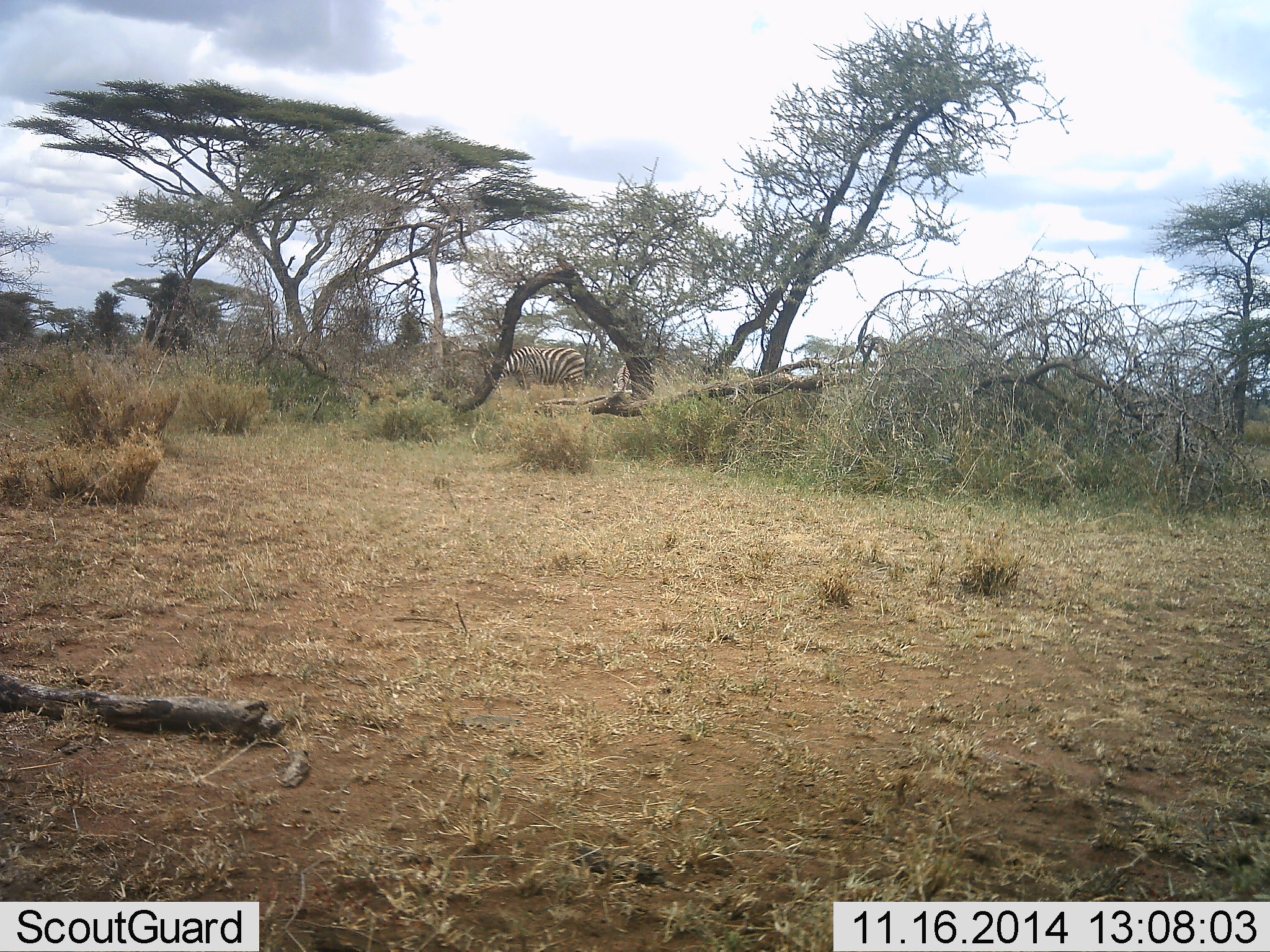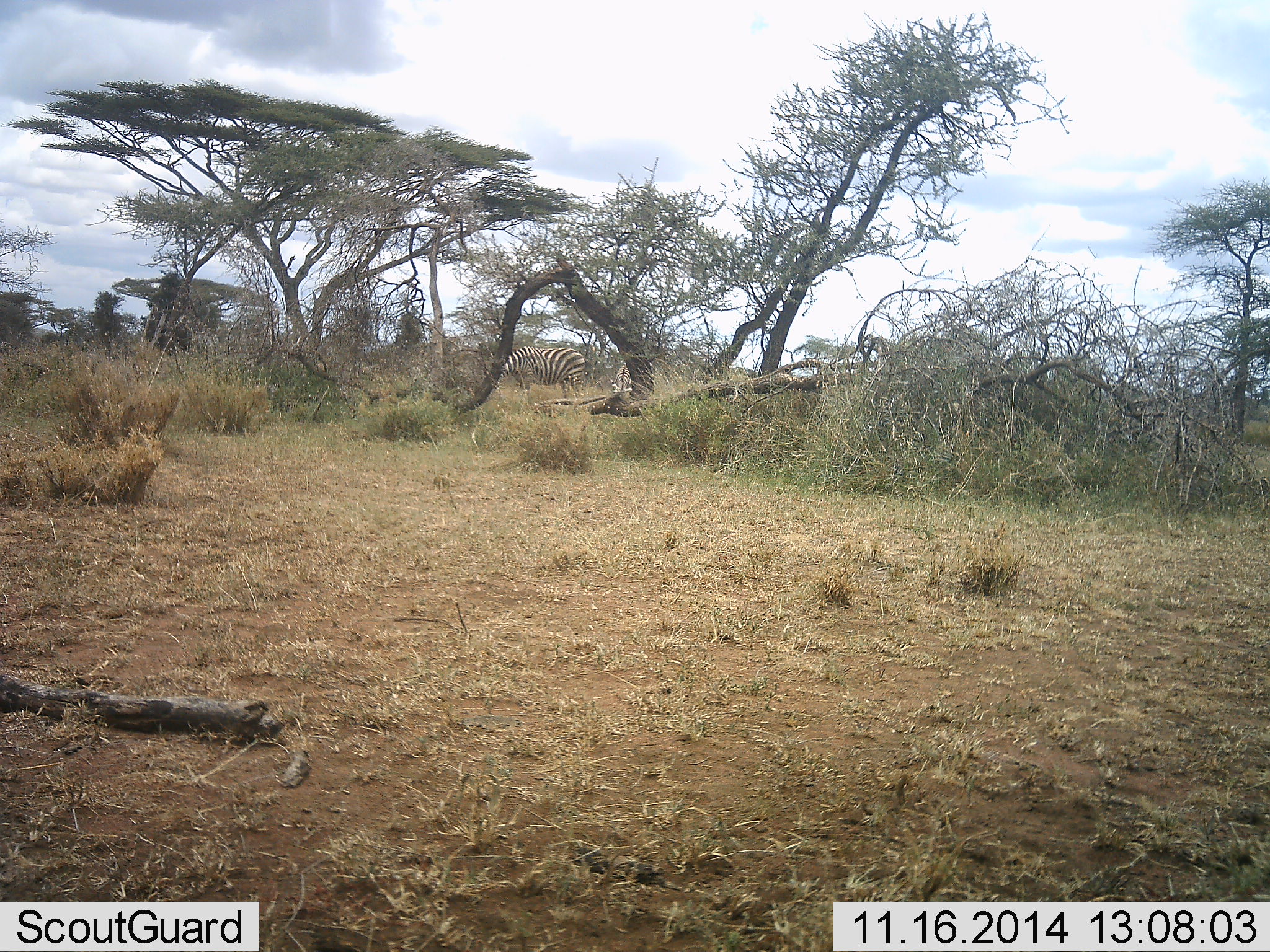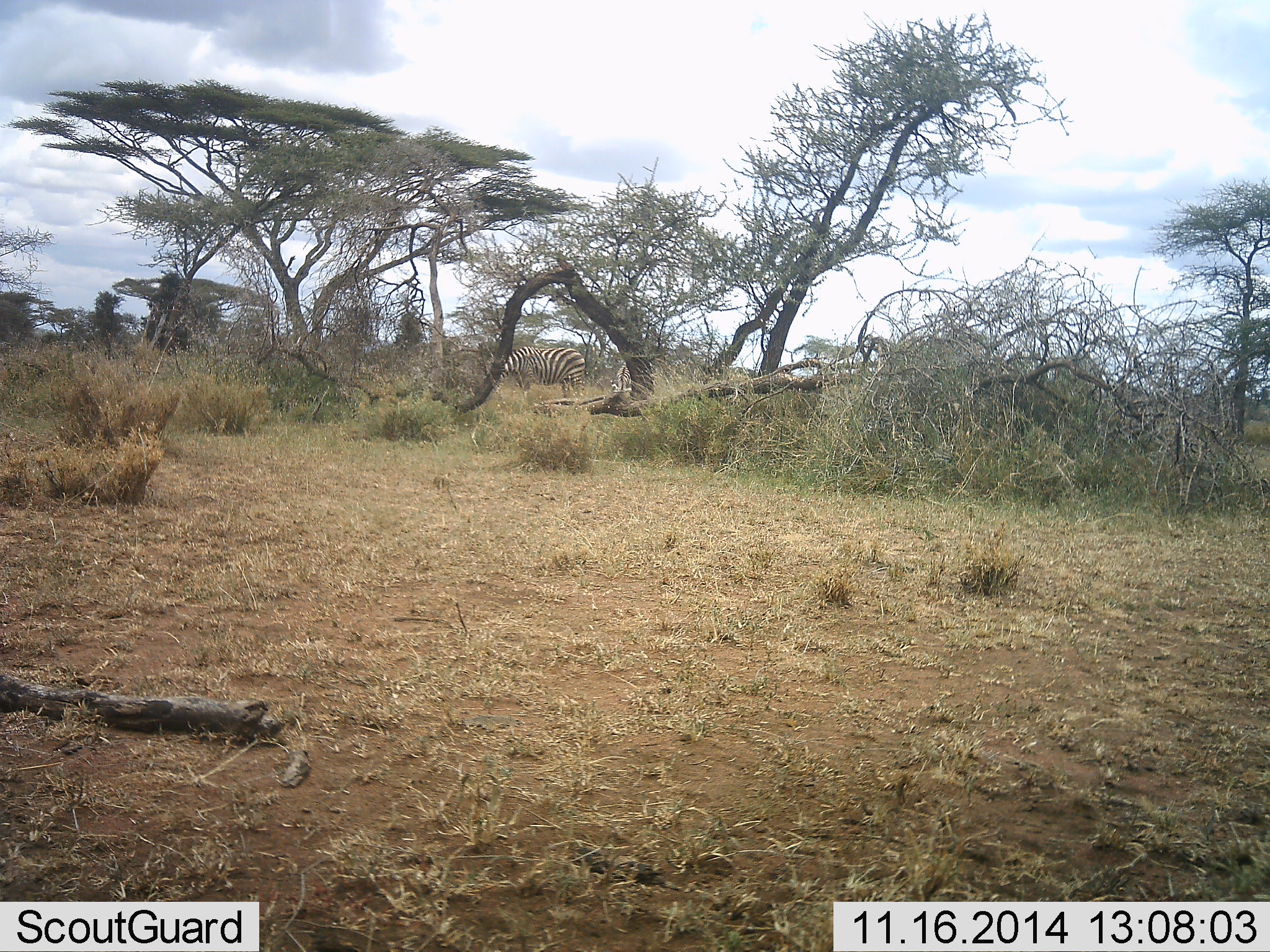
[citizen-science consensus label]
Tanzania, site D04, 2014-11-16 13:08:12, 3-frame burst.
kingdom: Animalia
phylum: Chordata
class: Mammalia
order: Perissodactyla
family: Equidae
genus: Equus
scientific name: Equus quagga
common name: plains zebra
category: zebra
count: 1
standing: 64%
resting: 0%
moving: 0%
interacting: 0%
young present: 0%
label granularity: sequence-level